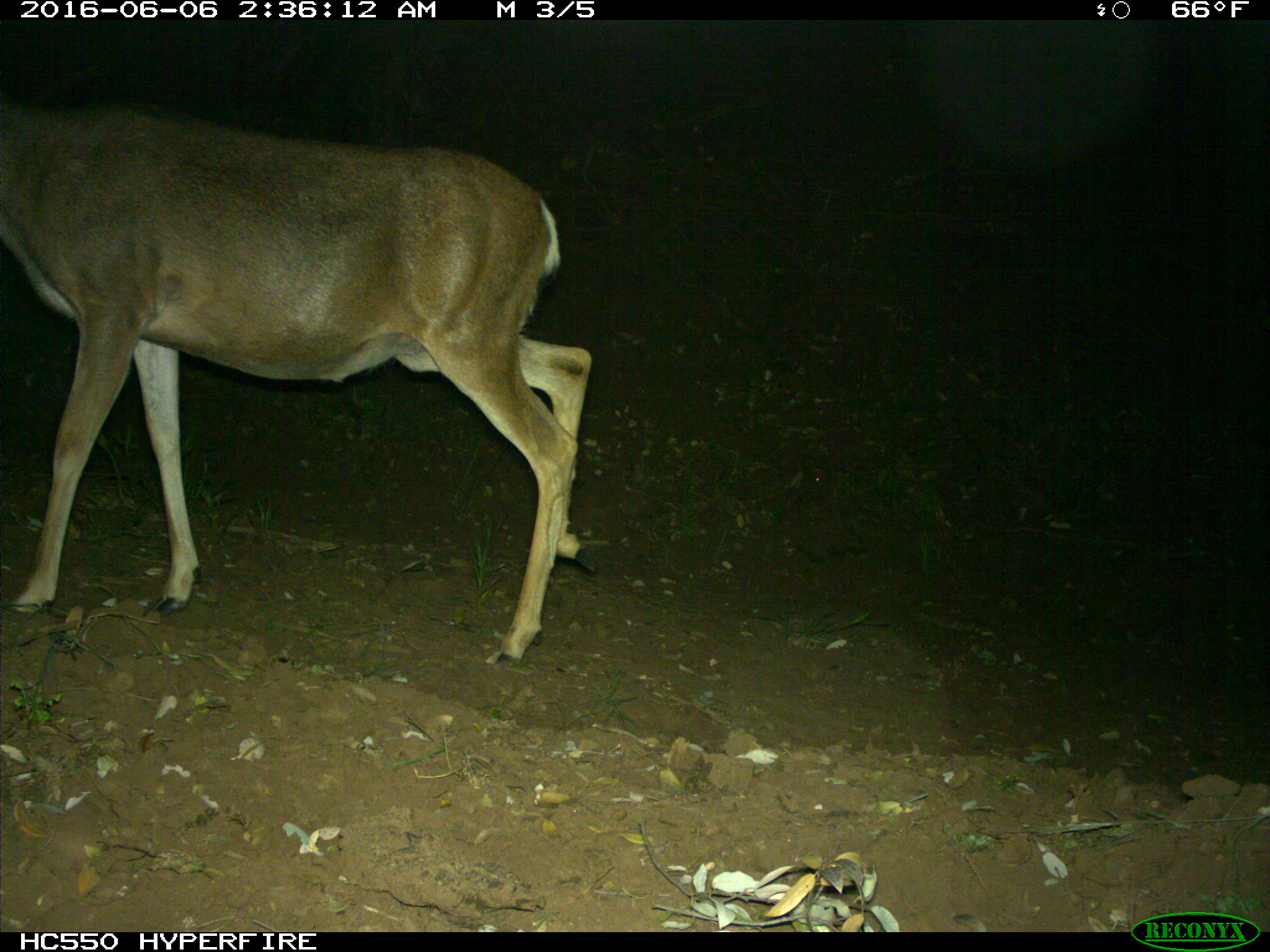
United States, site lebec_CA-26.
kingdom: Animalia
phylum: Chordata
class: Mammalia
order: Artiodactyla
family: Cervidae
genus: Odocoileus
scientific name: Odocoileus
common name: deer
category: unidentified deer